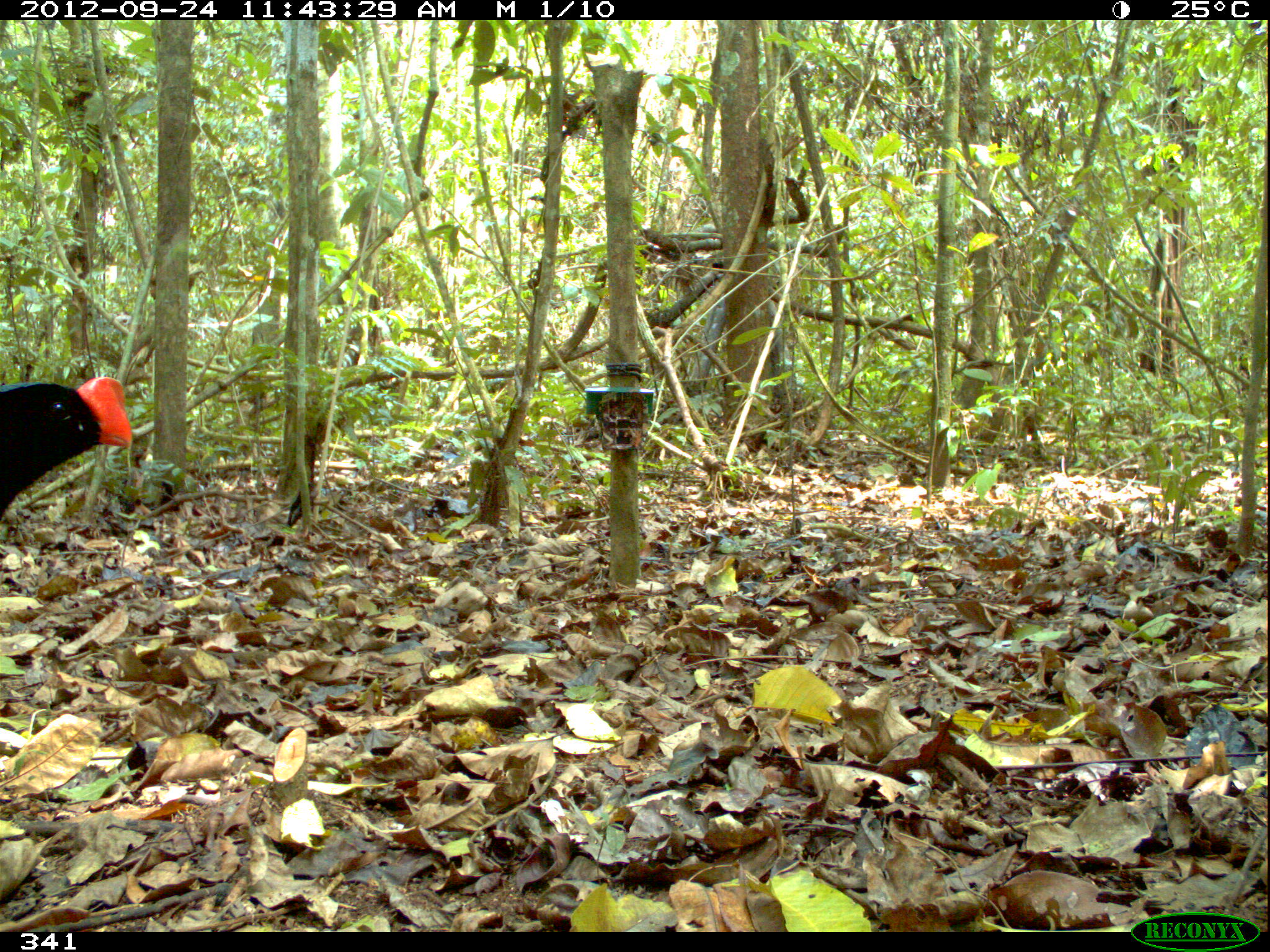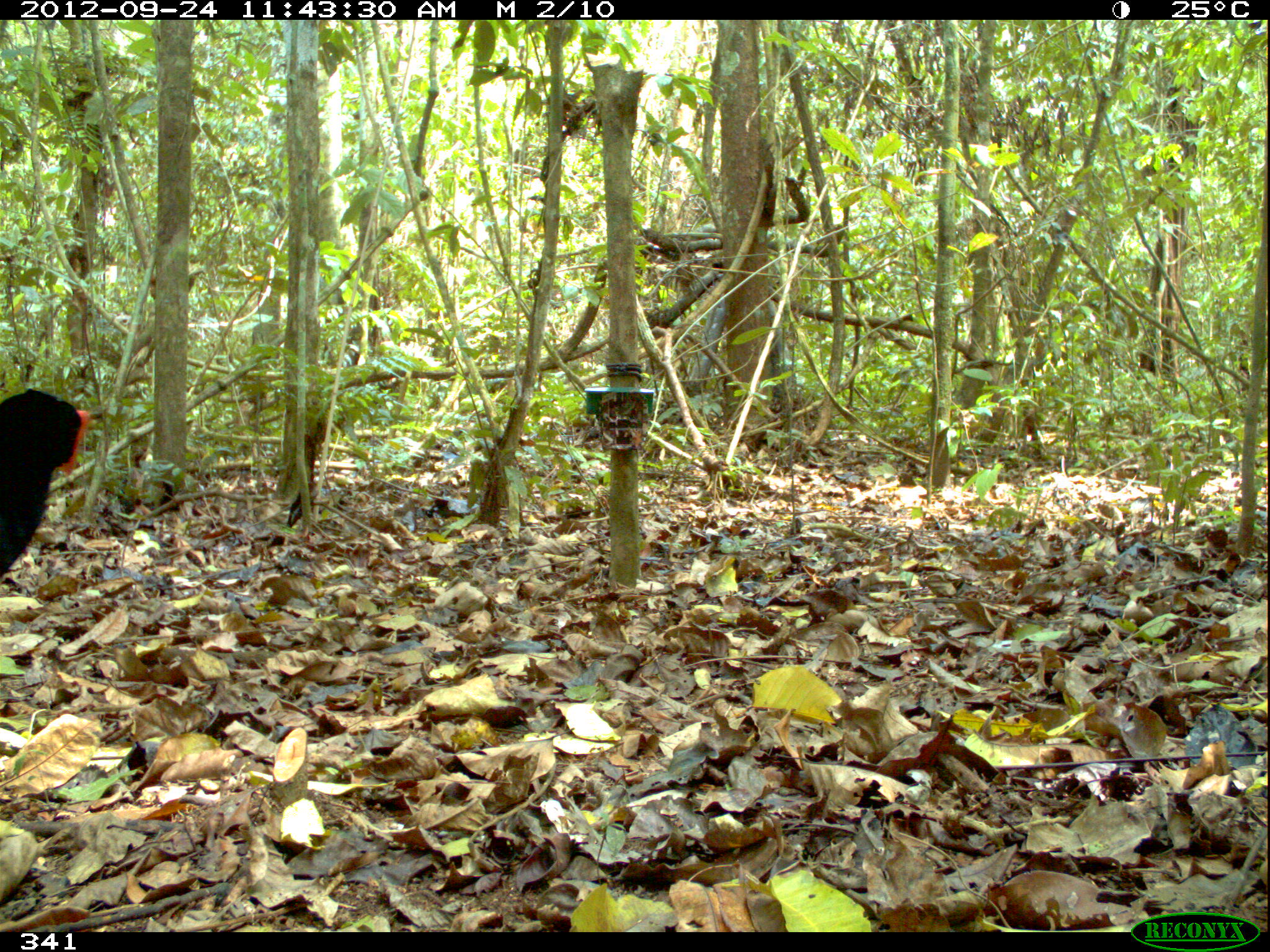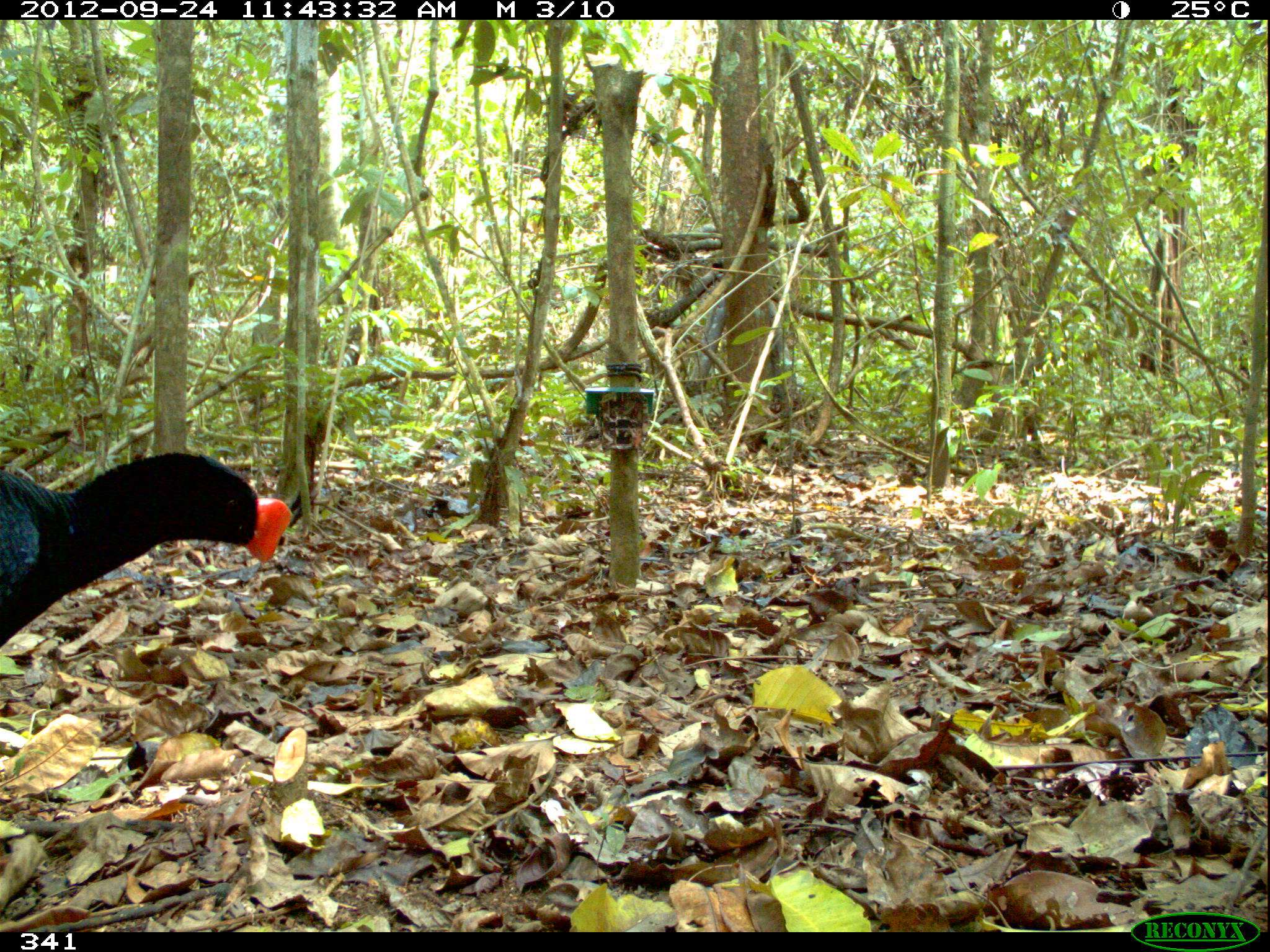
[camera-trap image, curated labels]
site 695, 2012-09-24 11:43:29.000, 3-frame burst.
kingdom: Animalia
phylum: Chordata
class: Aves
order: Galliformes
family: Cracidae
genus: Mitu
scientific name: Mitu tuberosum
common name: razor-billed curassow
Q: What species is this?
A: Mitu tuberosum (razor-billed curassow).